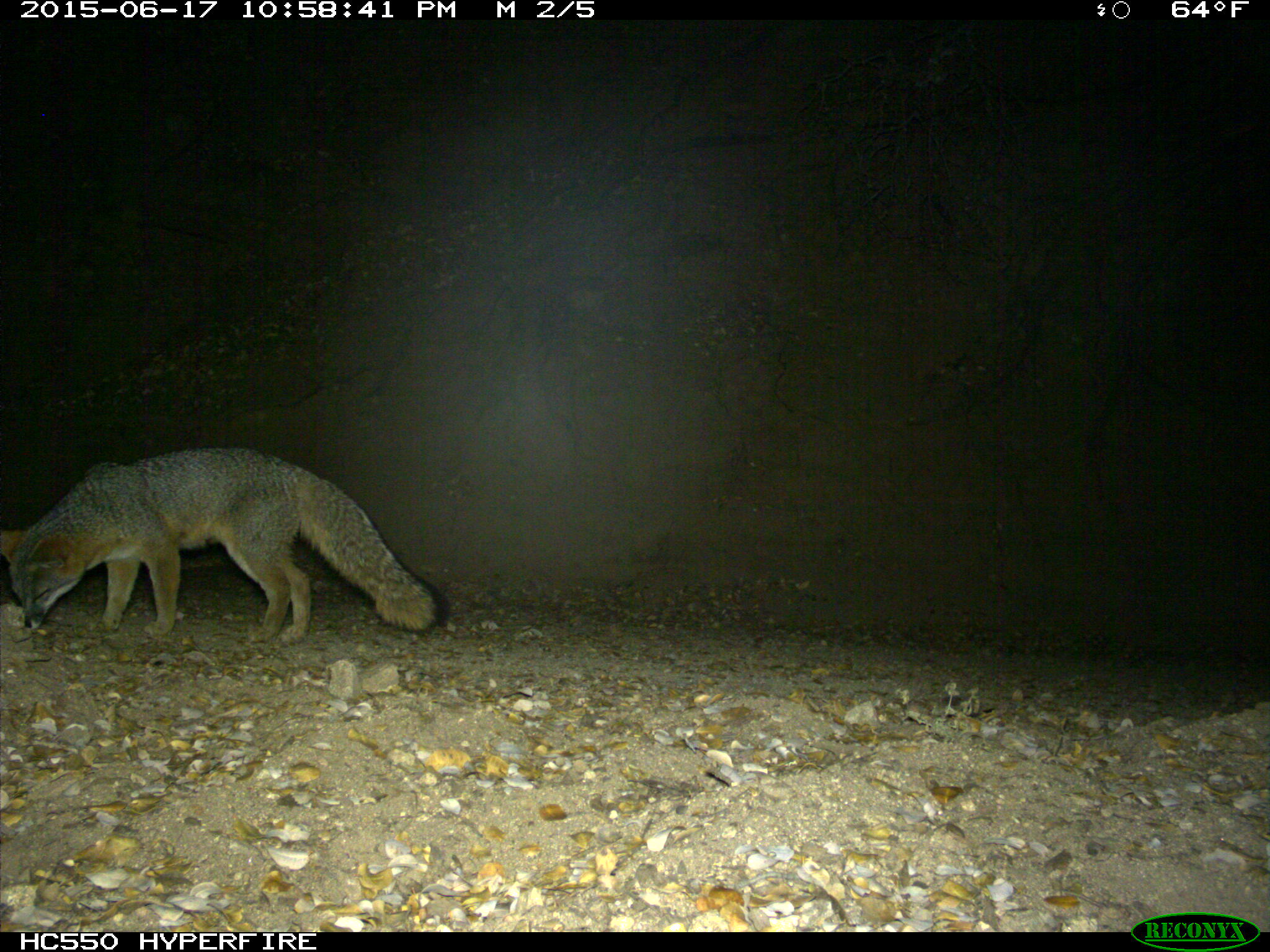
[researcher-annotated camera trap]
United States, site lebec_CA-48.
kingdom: Animalia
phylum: Chordata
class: Mammalia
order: Carnivora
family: Canidae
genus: Urocyon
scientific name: Urocyon cinereoargenteus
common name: gray fox